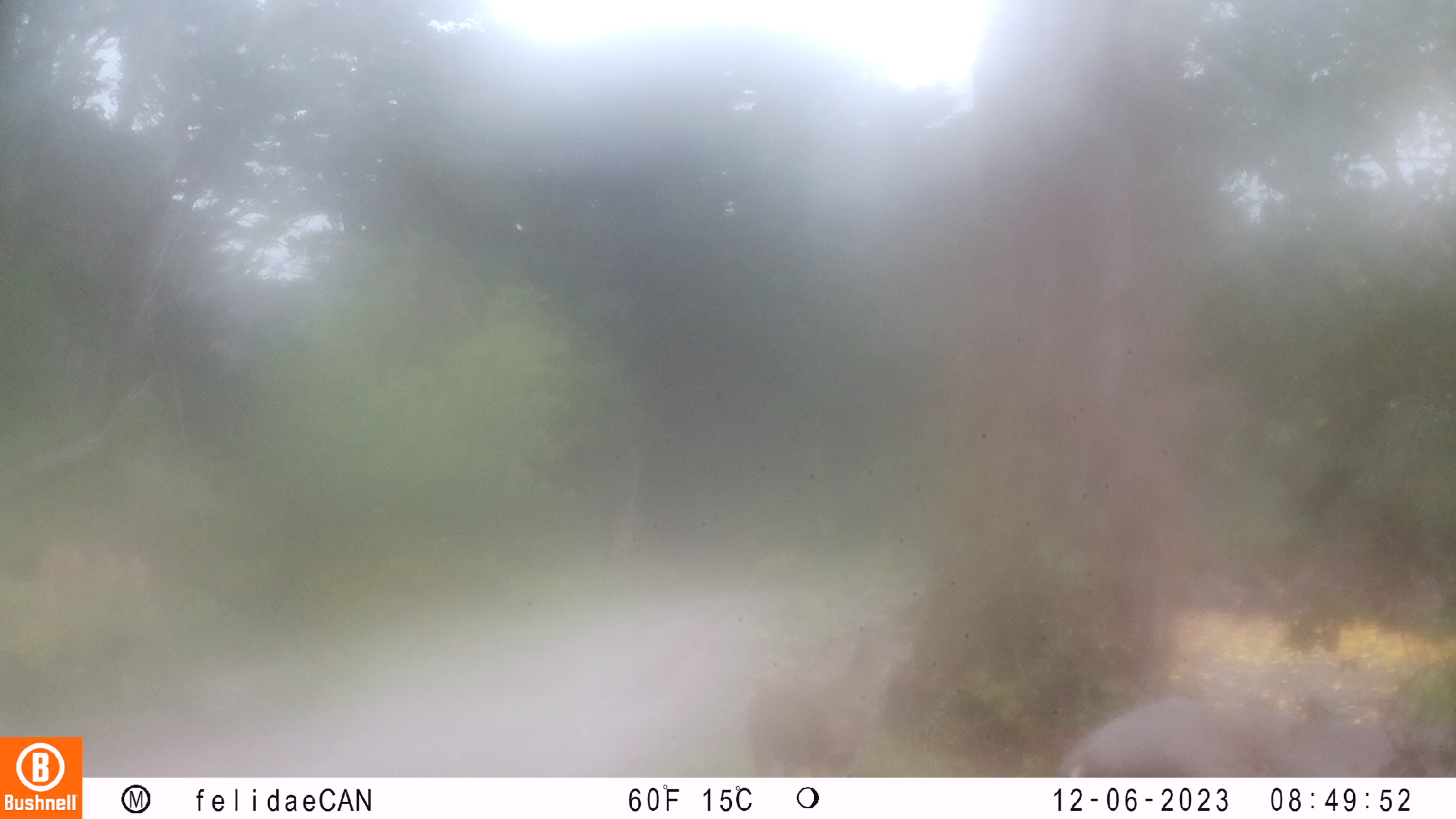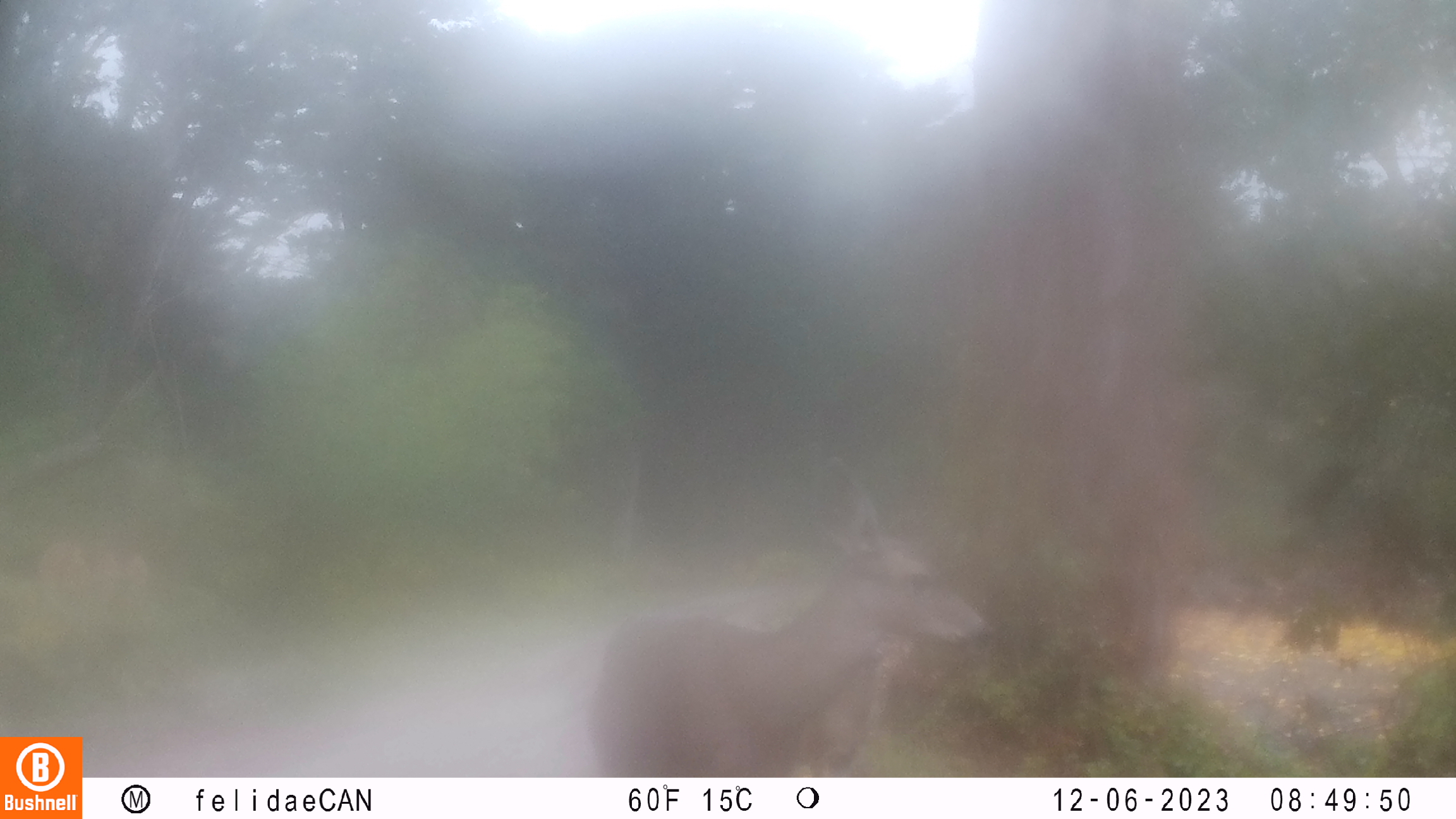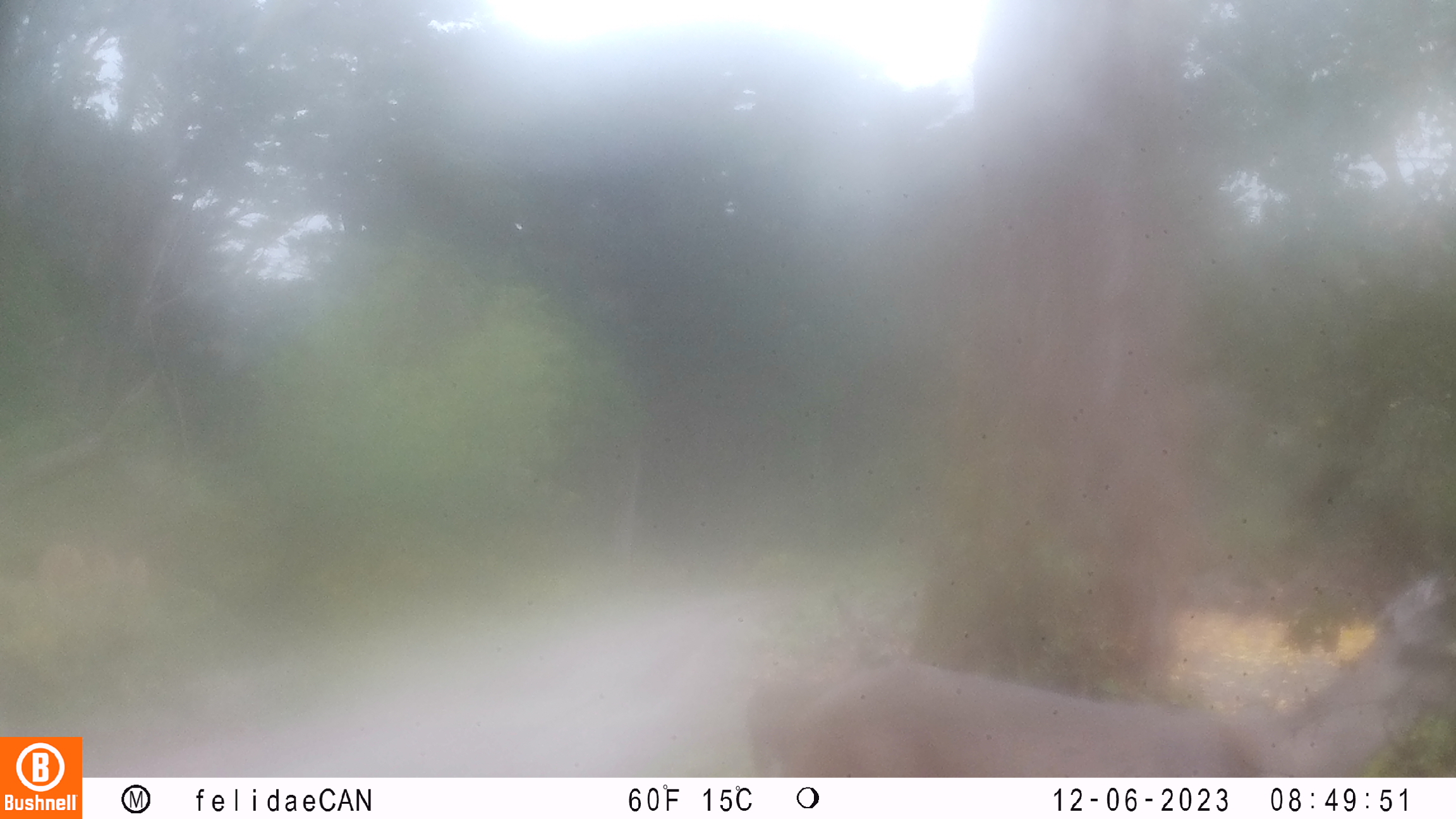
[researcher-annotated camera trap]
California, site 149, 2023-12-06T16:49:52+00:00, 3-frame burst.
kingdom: Animalia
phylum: Chordata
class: Mammalia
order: Artiodactyla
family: Cervidae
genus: Odocoileus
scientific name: Odocoileus hemionus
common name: mule deer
Mule deer (Odocoileus hemionus).